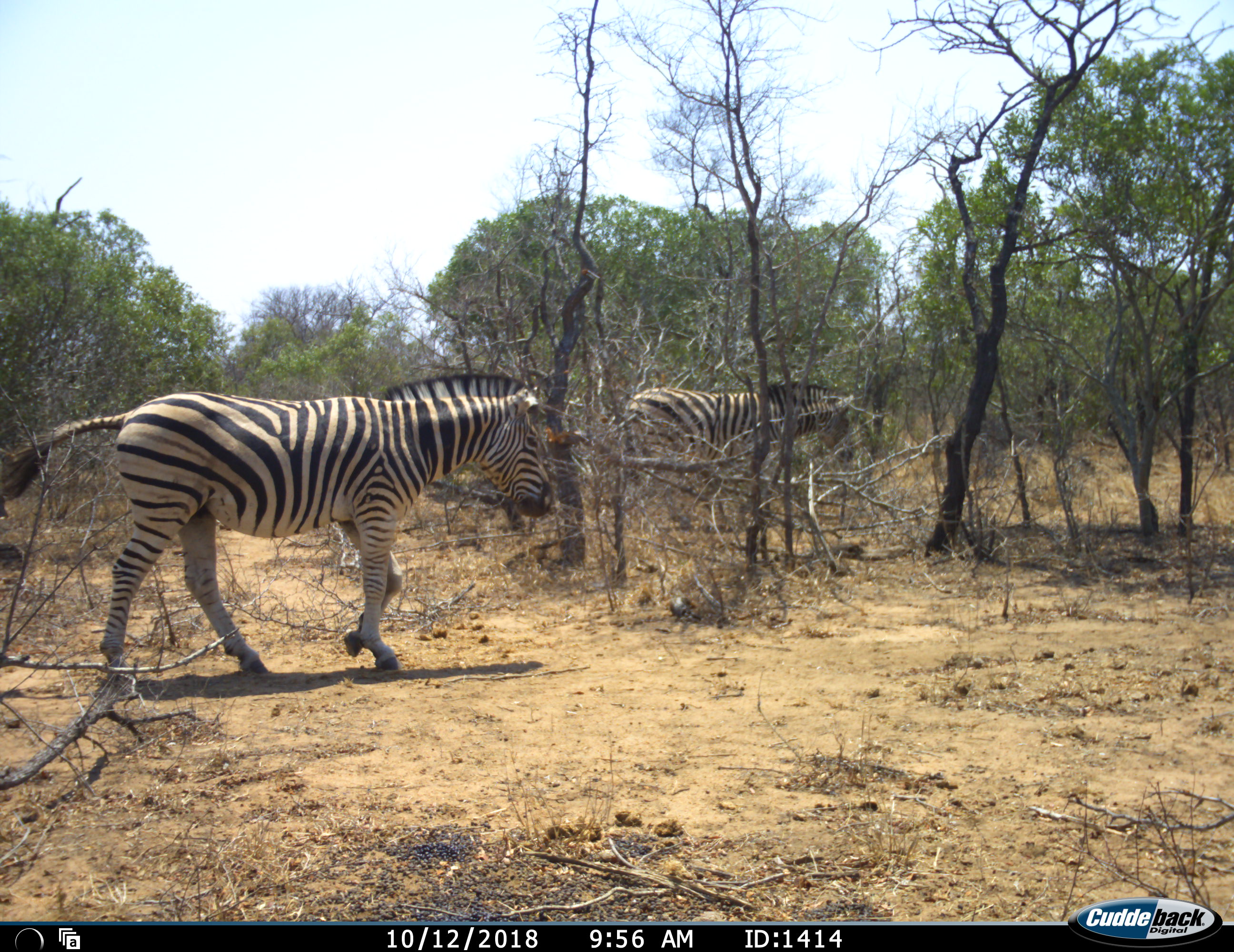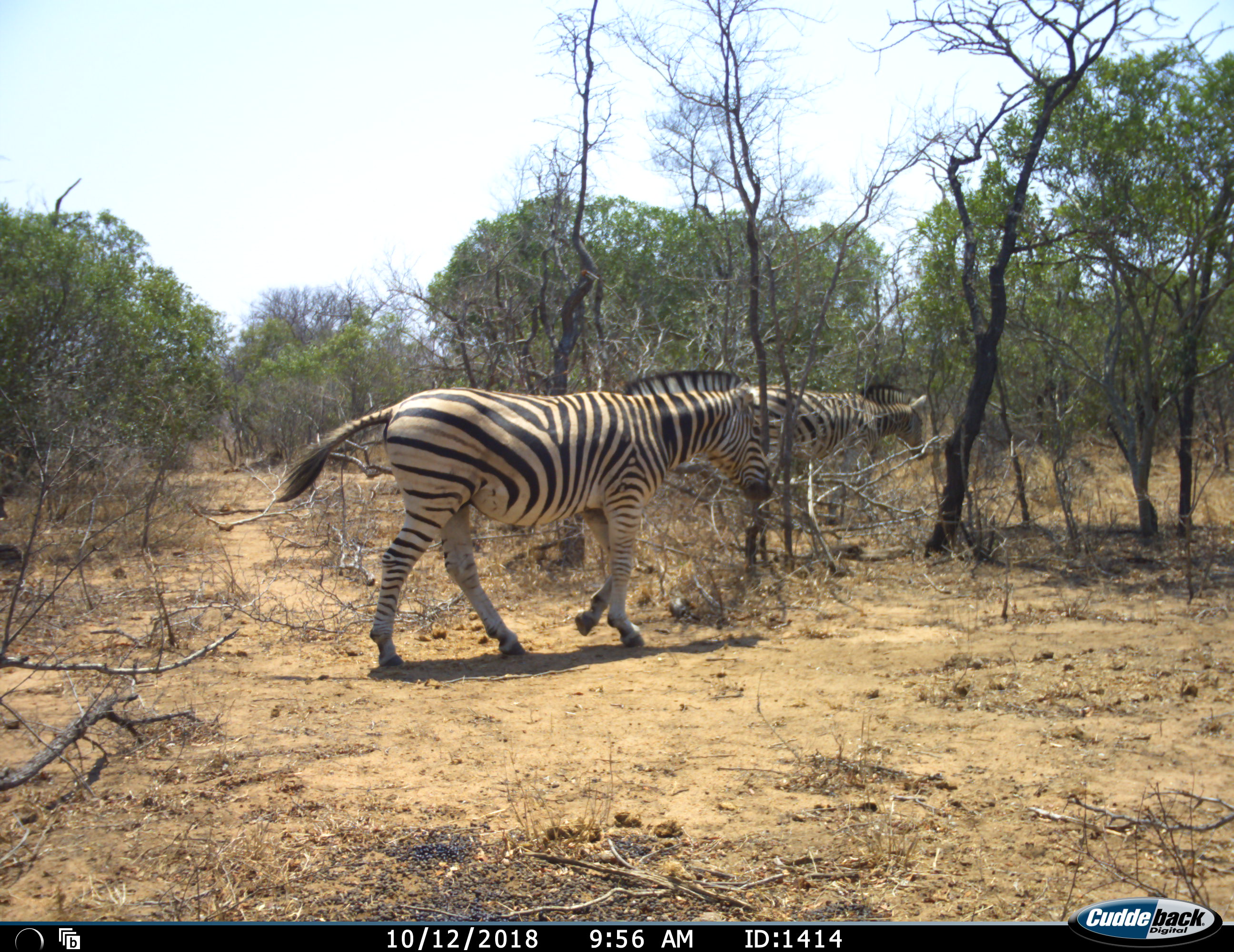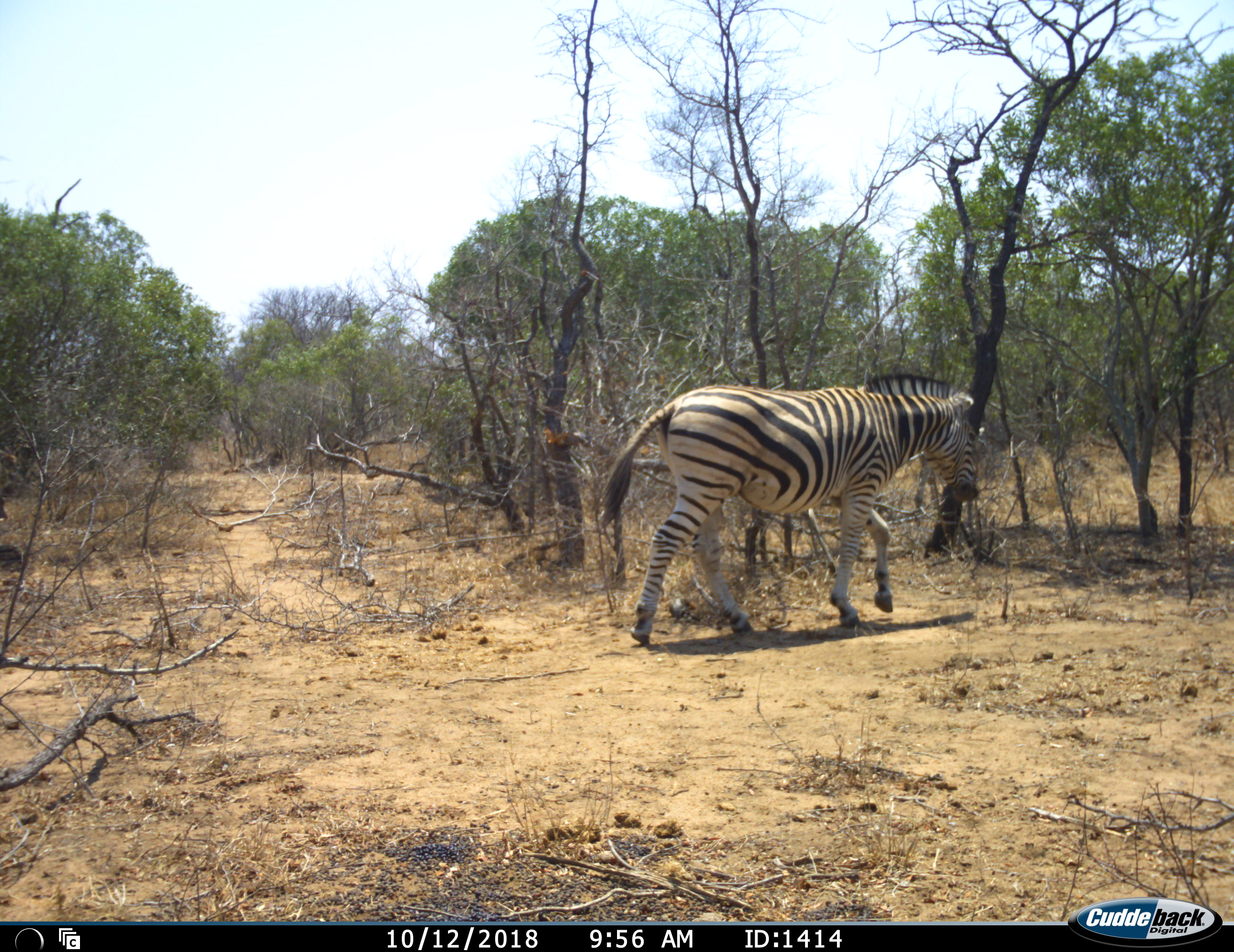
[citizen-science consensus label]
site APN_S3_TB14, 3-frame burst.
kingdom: Animalia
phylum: Chordata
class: Mammalia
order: Perissodactyla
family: Equidae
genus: Equus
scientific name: Equus quagga burchellii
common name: burchell's zebra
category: zebraburchells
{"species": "zebraburchells (burchell's zebra) (Equus quagga burchellii)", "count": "2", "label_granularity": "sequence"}